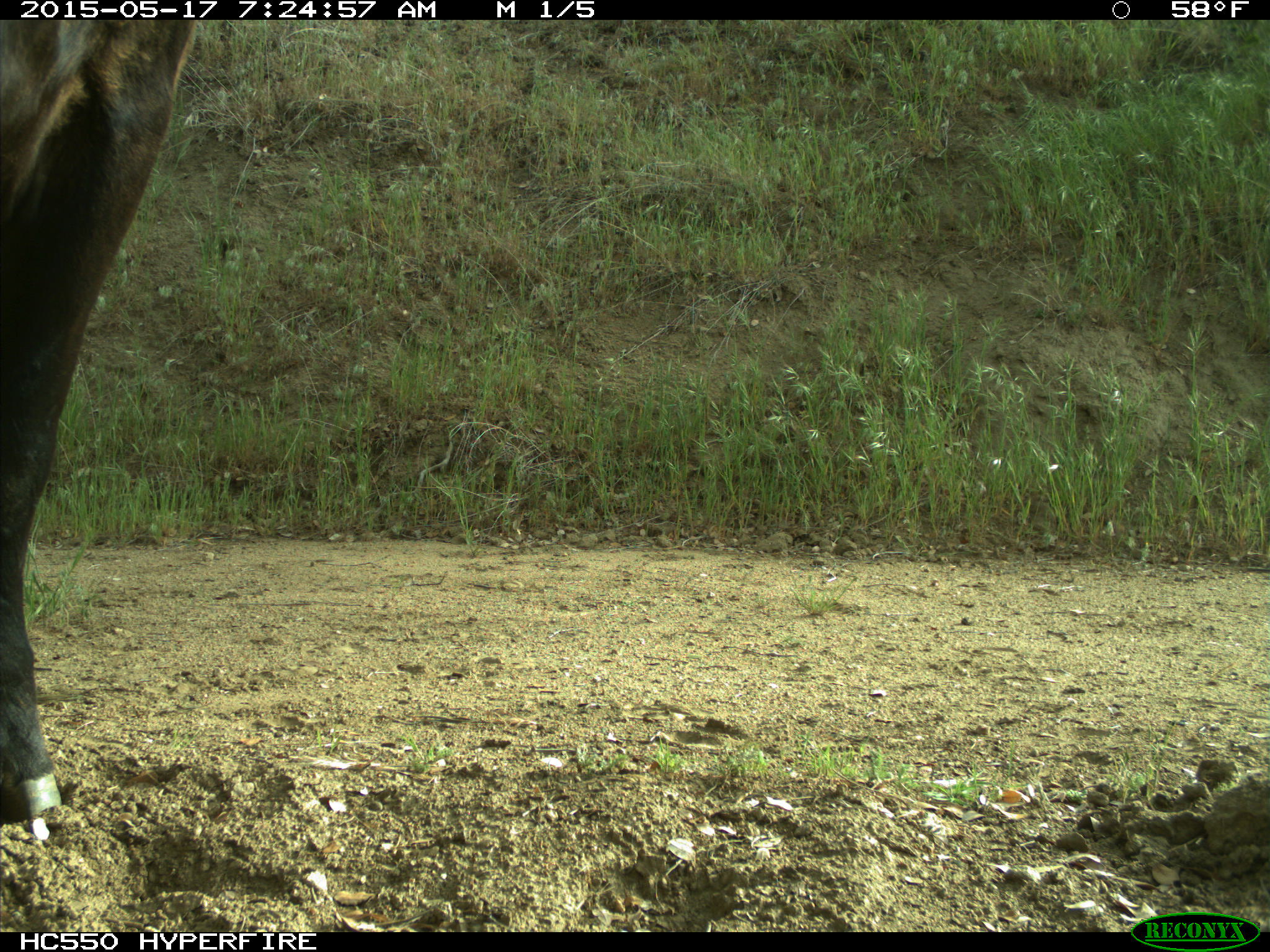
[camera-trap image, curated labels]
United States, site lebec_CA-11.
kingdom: Animalia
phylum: Chordata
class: Mammalia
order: Artiodactyla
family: Bovidae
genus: Bos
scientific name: Bos taurus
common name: domestic cow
Bos taurus (domestic cow).